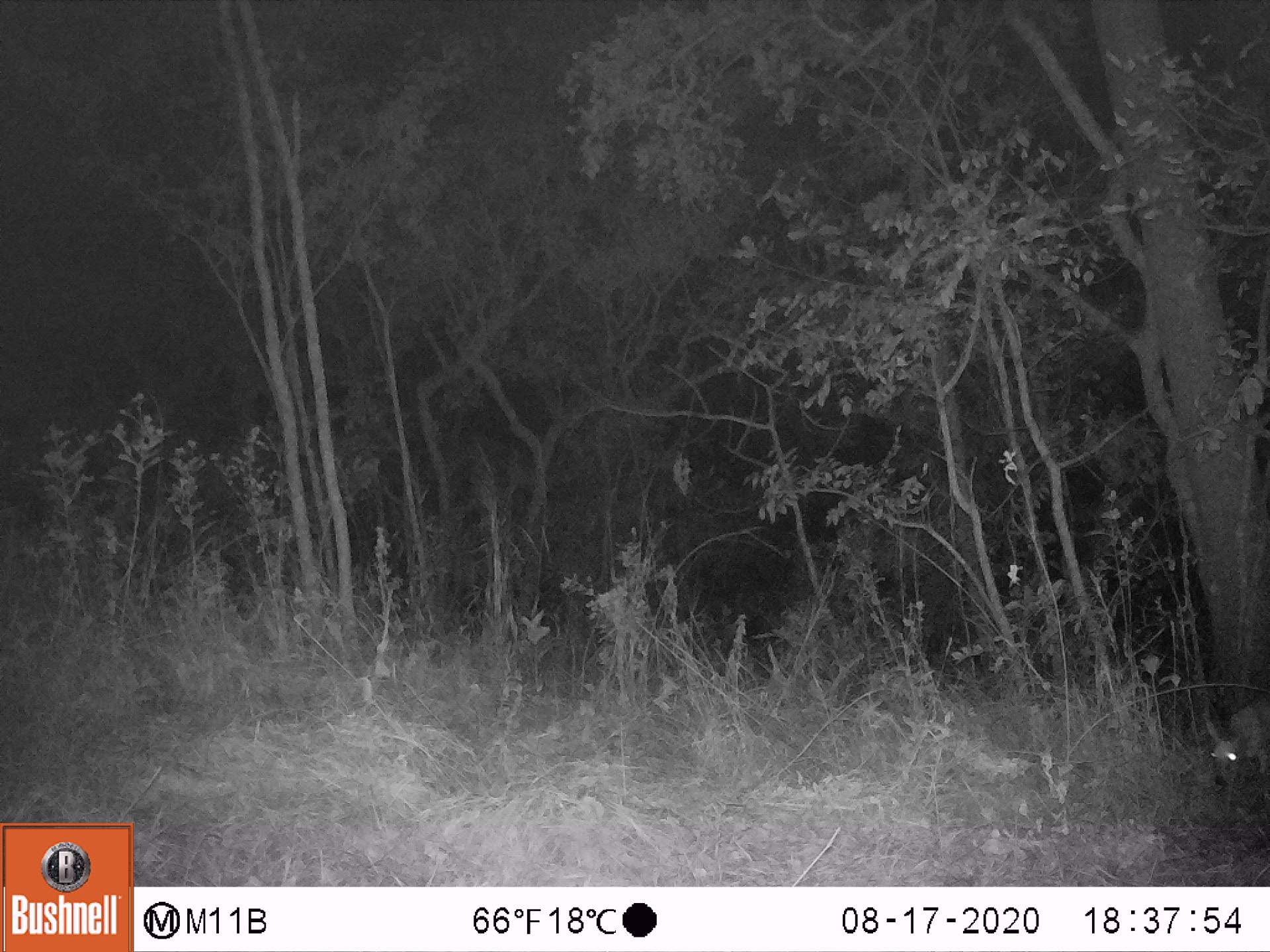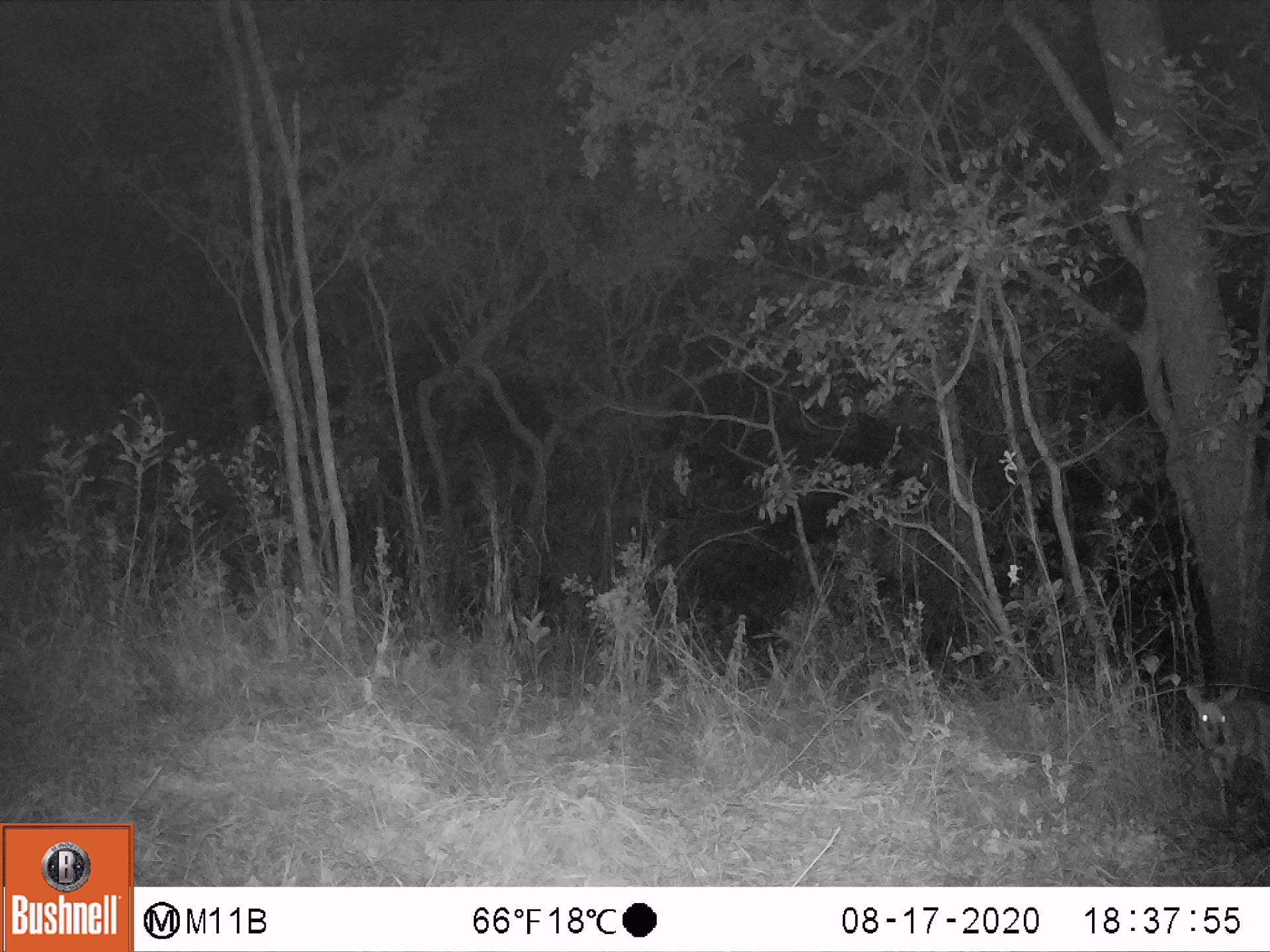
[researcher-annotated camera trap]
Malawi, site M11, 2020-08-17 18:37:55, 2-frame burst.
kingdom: Animalia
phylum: Chordata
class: Mammalia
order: Artiodactyla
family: Bovidae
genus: Sylvicapra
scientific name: Sylvicapra grimmia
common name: common duiker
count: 1